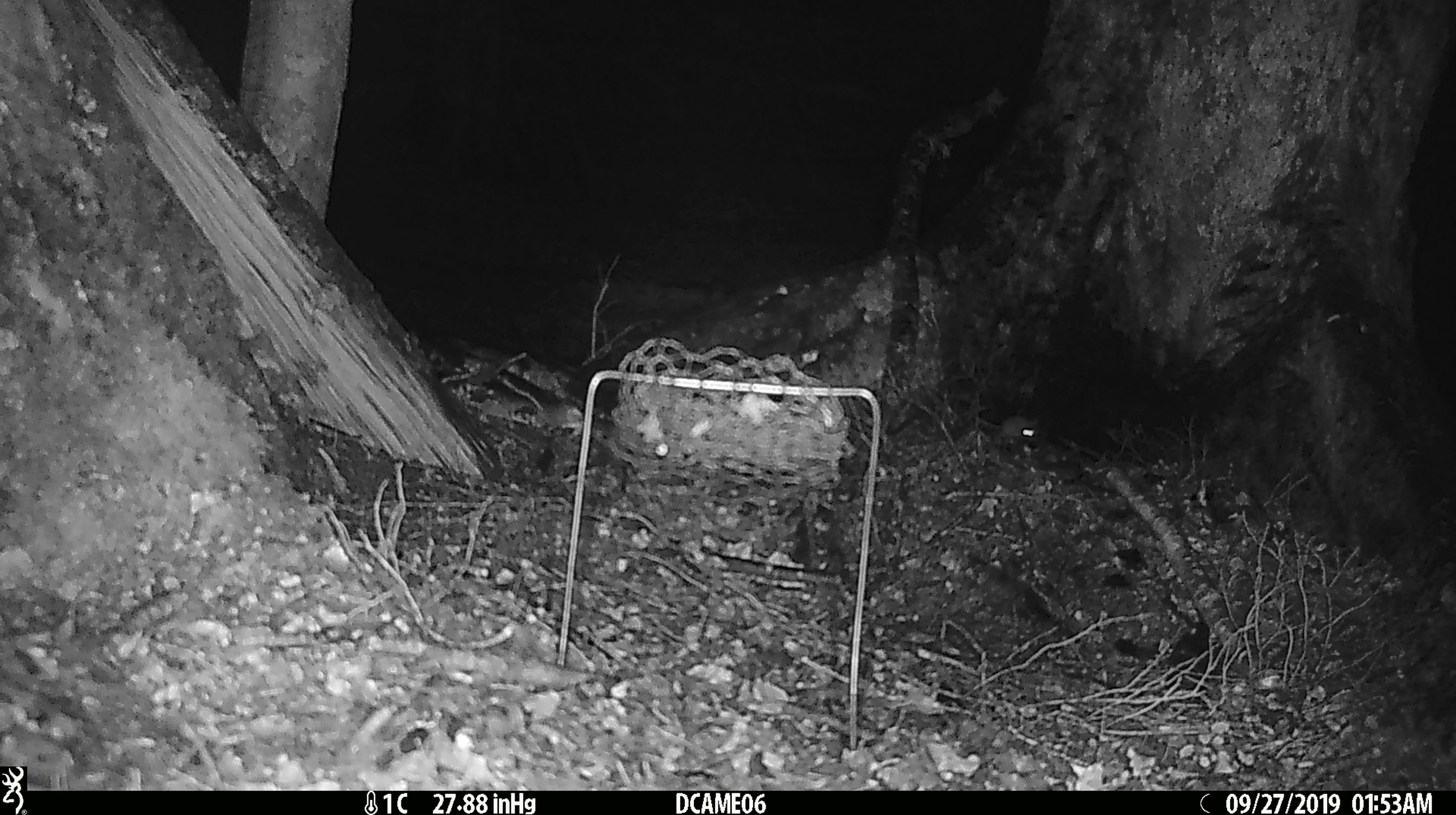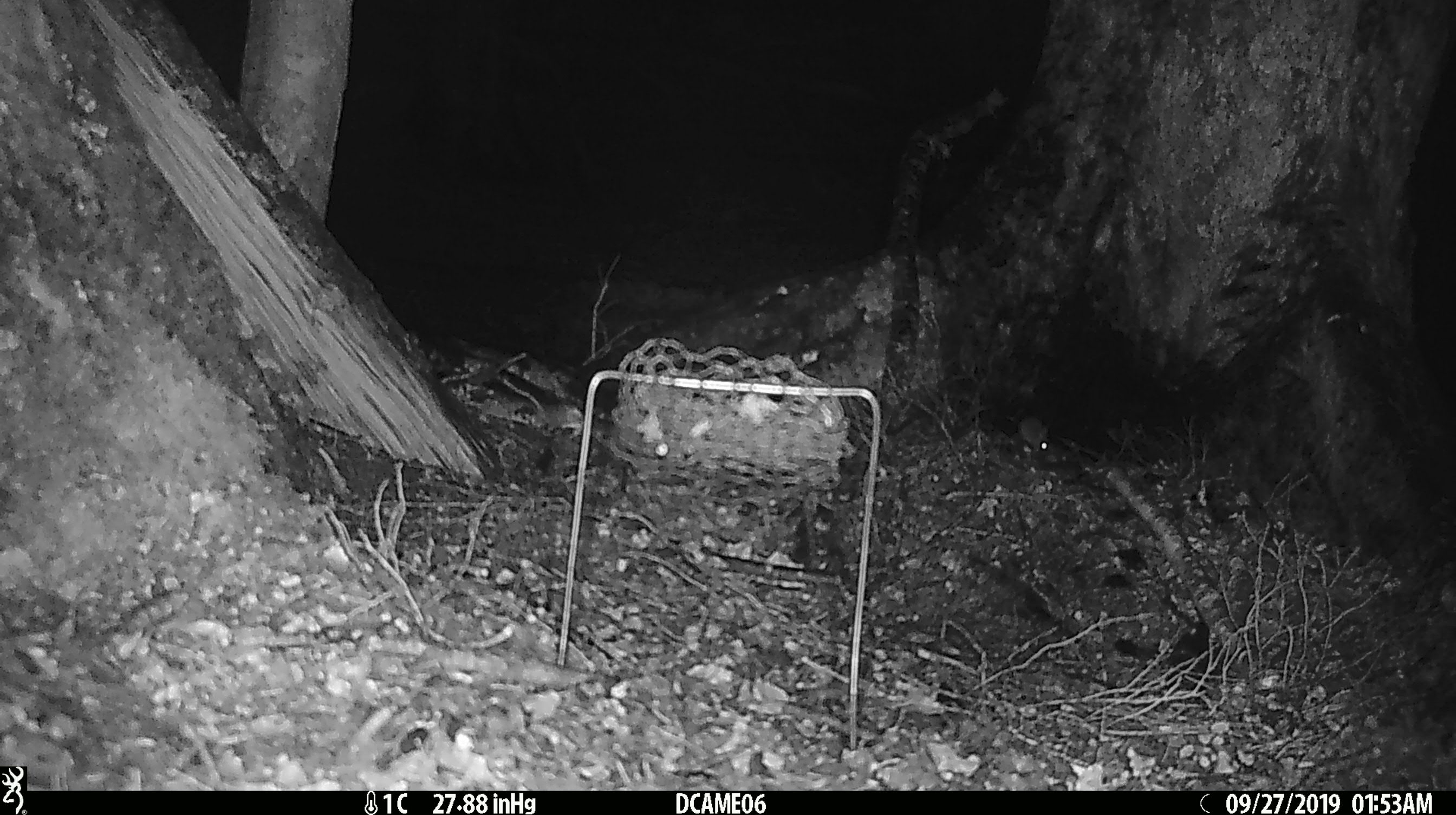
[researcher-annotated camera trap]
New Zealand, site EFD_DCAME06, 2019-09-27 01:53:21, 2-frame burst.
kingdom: Animalia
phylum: Chordata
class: Mammalia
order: Rodentia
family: Muridae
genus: Mus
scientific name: Mus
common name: mouse